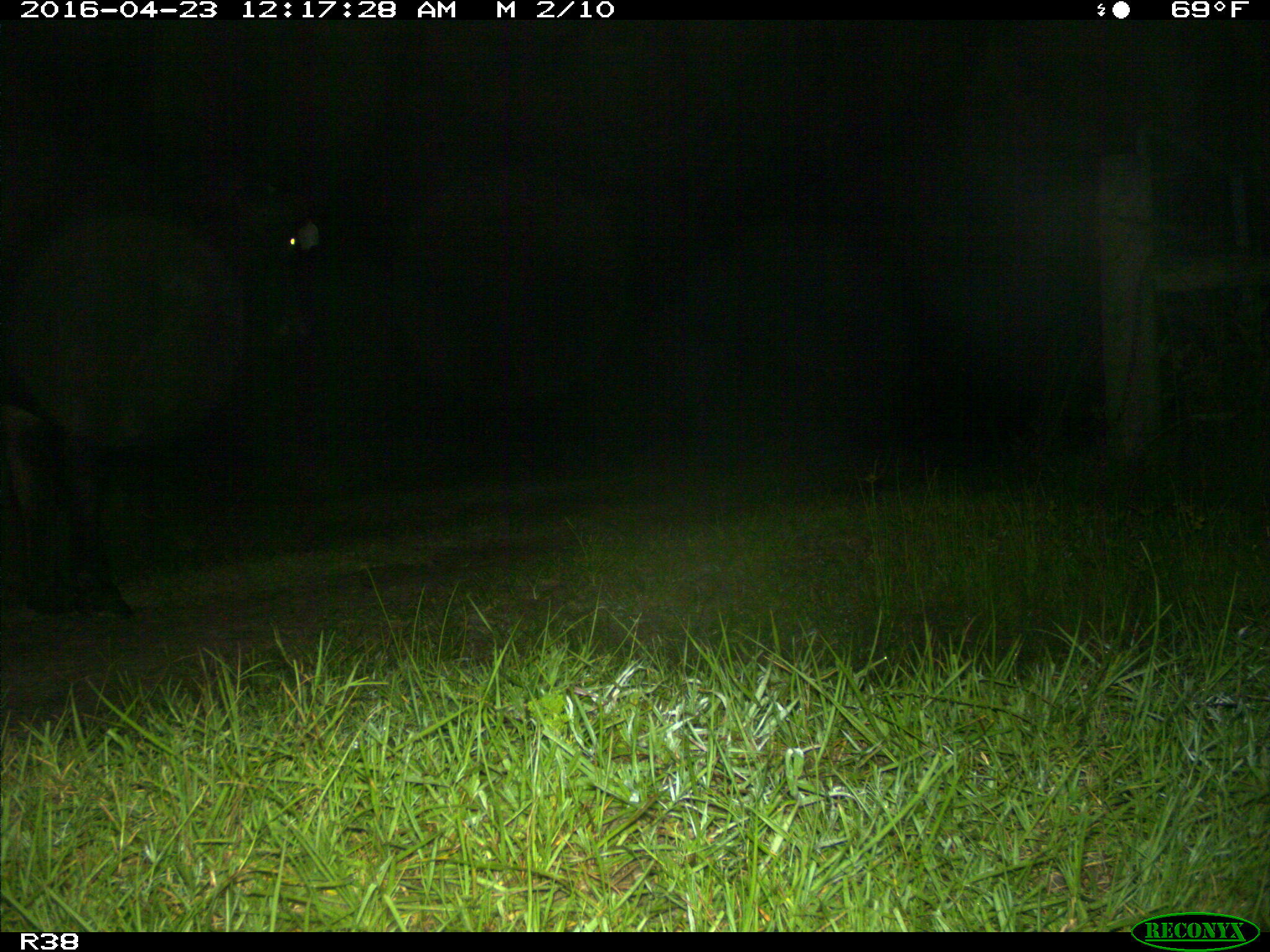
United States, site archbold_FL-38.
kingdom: Animalia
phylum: Chordata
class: Mammalia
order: Artiodactyla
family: Bovidae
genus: Bos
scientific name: Bos taurus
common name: domestic cow